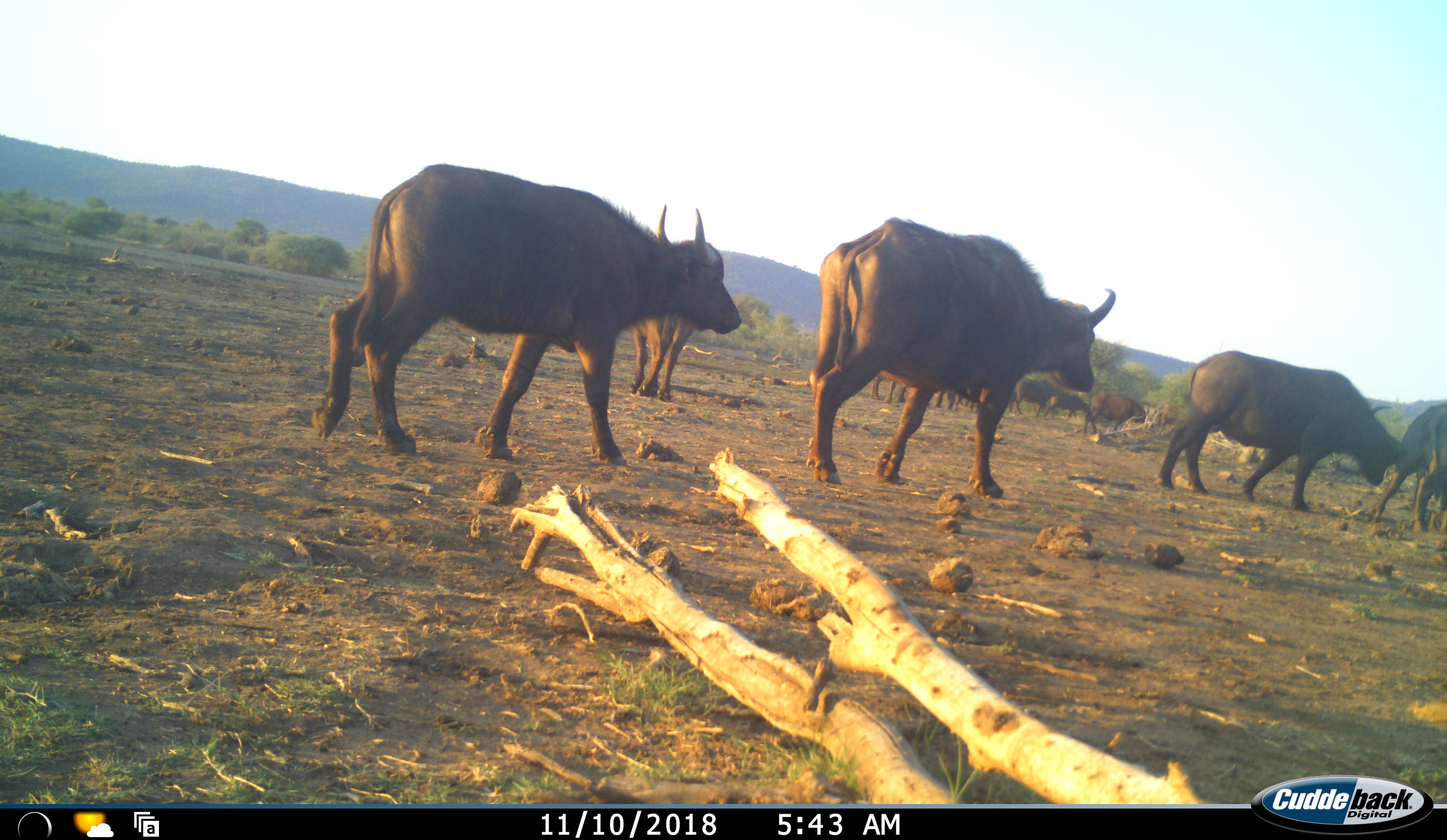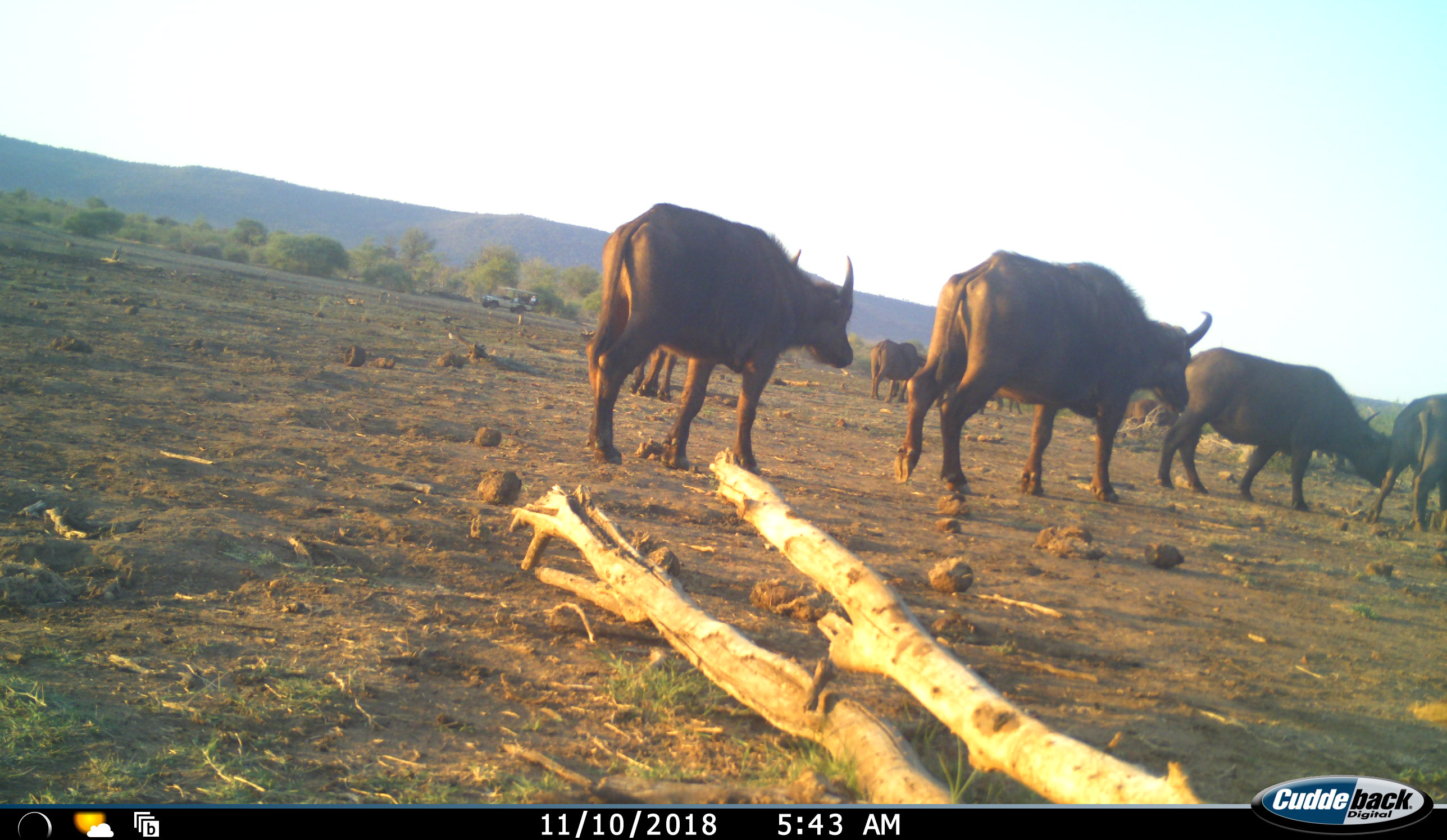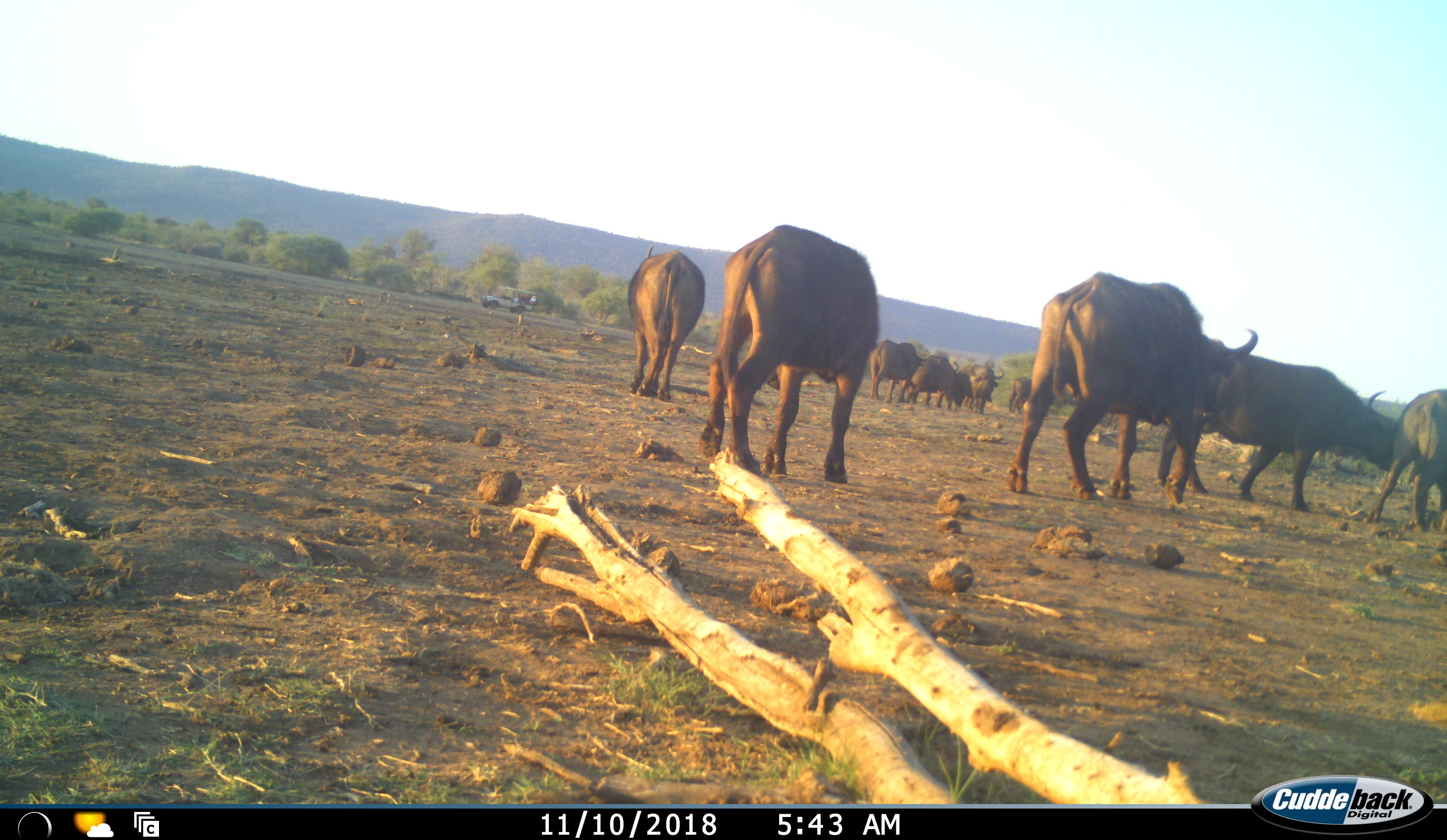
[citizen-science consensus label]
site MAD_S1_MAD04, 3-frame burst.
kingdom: Animalia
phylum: Chordata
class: Mammalia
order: Artiodactyla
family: Bovidae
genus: Syncerus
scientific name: Syncerus caffer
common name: african buffalo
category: buffalo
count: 11-50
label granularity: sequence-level